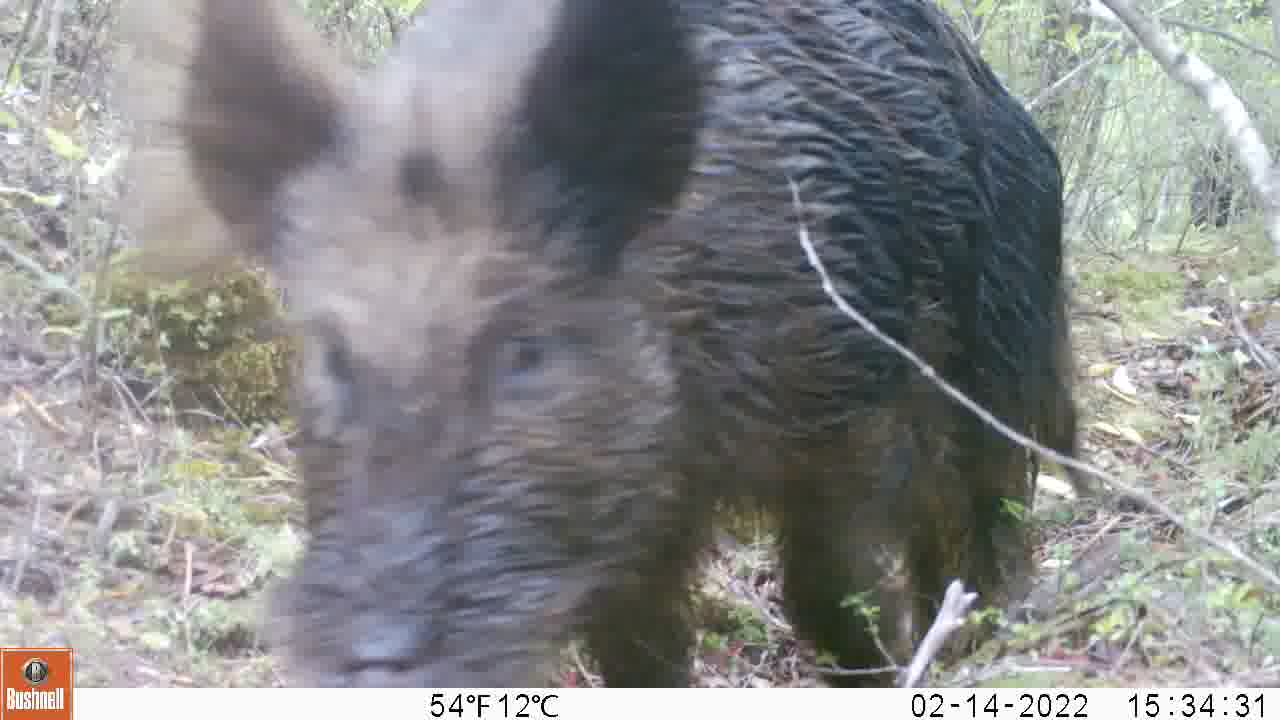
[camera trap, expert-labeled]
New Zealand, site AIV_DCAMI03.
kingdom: Animalia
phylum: Chordata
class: Mammalia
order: Artiodactyla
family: Suidae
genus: Sus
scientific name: Sus scrofa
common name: pig